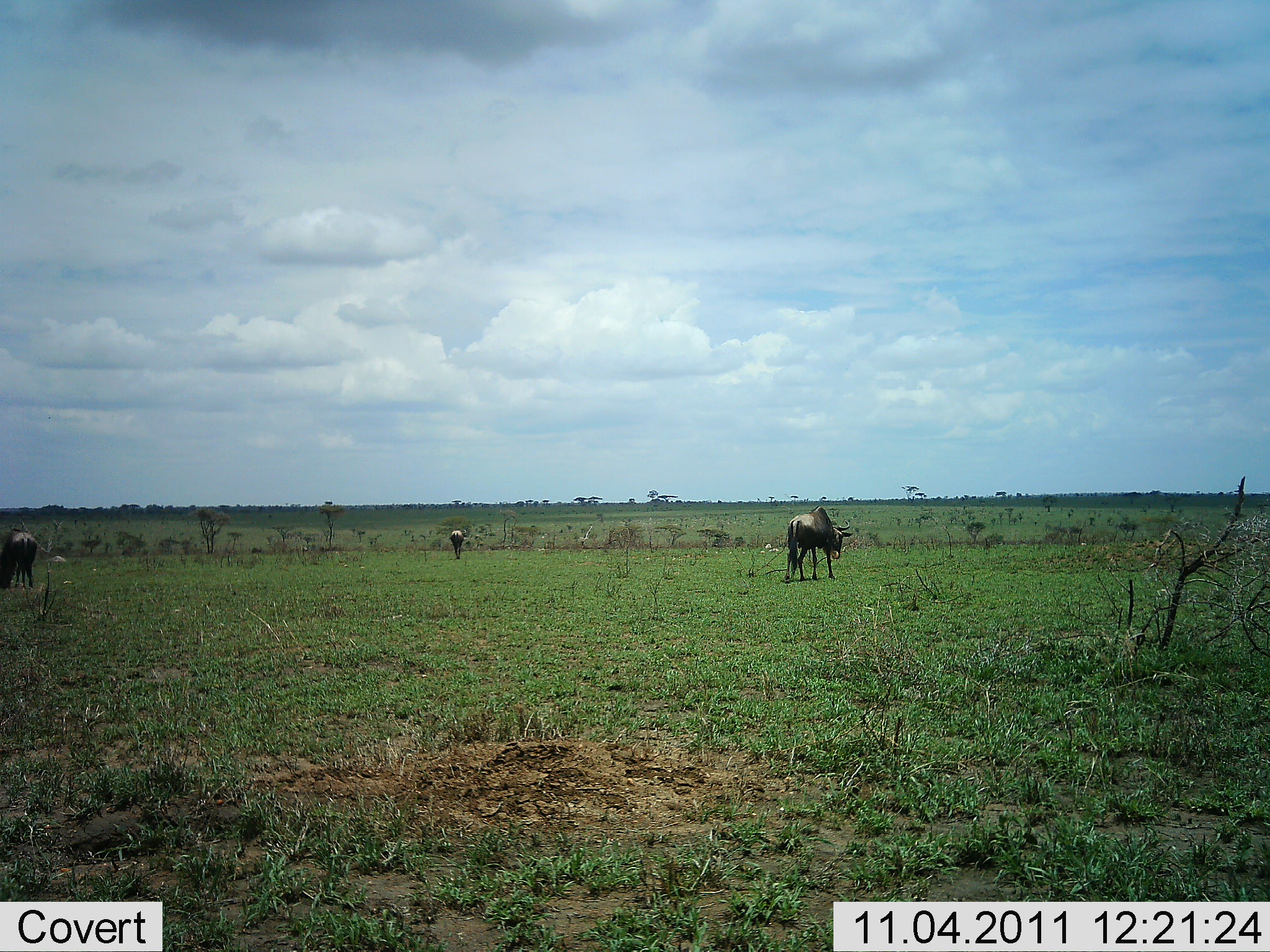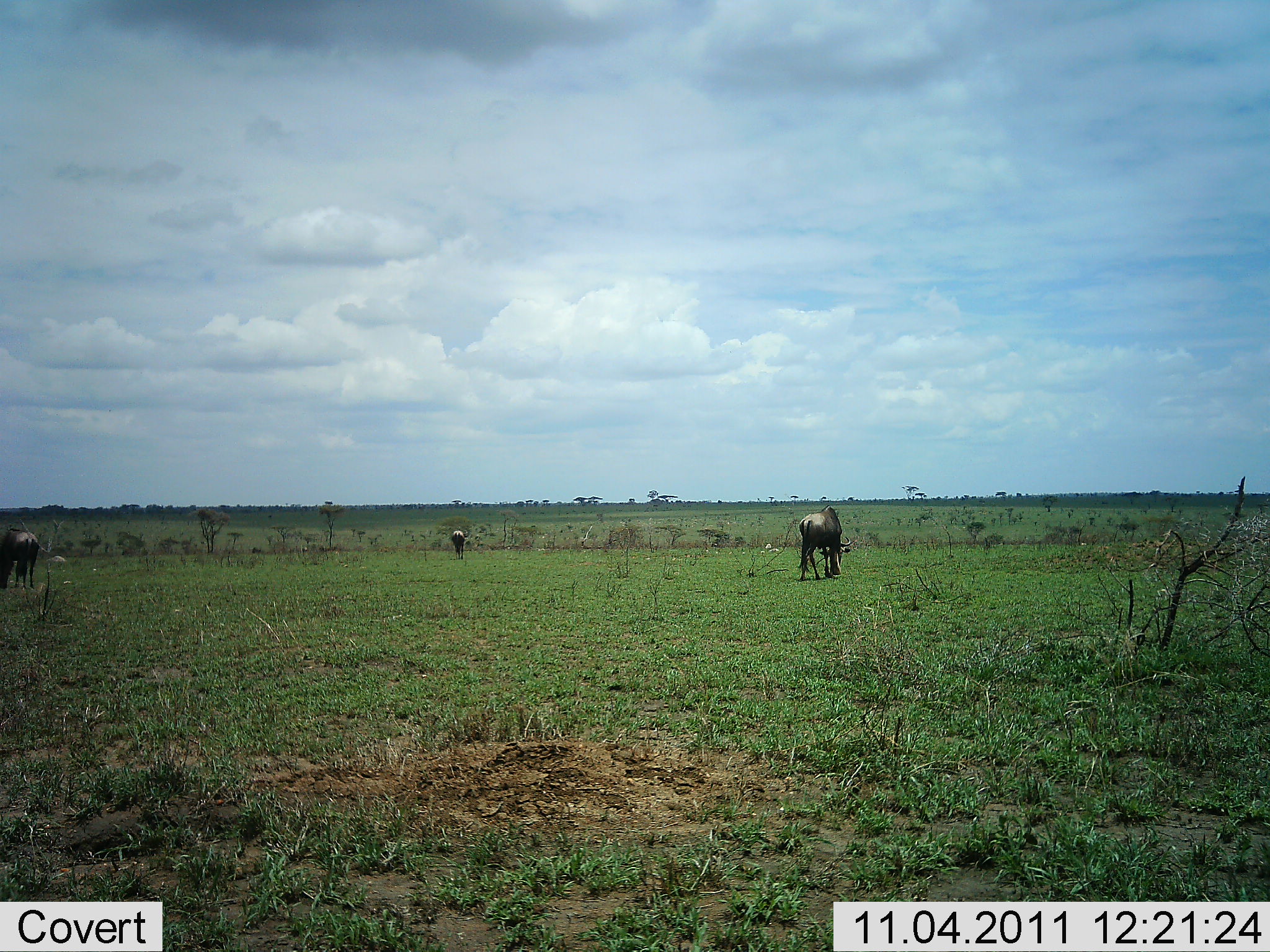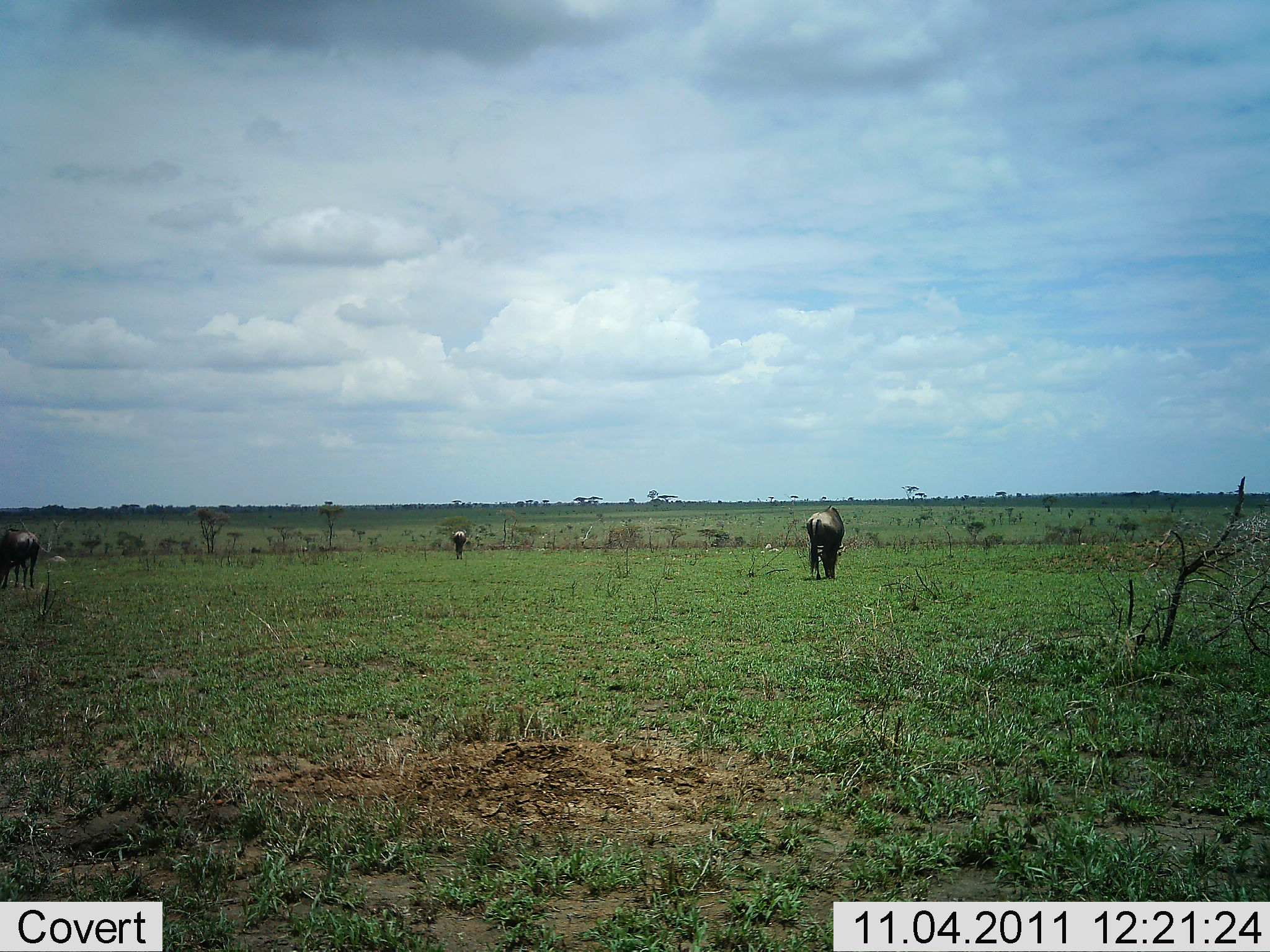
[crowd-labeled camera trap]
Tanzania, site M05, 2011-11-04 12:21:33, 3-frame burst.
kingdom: Animalia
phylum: Chordata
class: Mammalia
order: Artiodactyla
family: Bovidae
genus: Connochaetes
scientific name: Connochaetes taurinus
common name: blue wildebeest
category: wildebeest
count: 3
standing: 36%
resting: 0%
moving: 0%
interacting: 0%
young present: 0%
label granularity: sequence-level